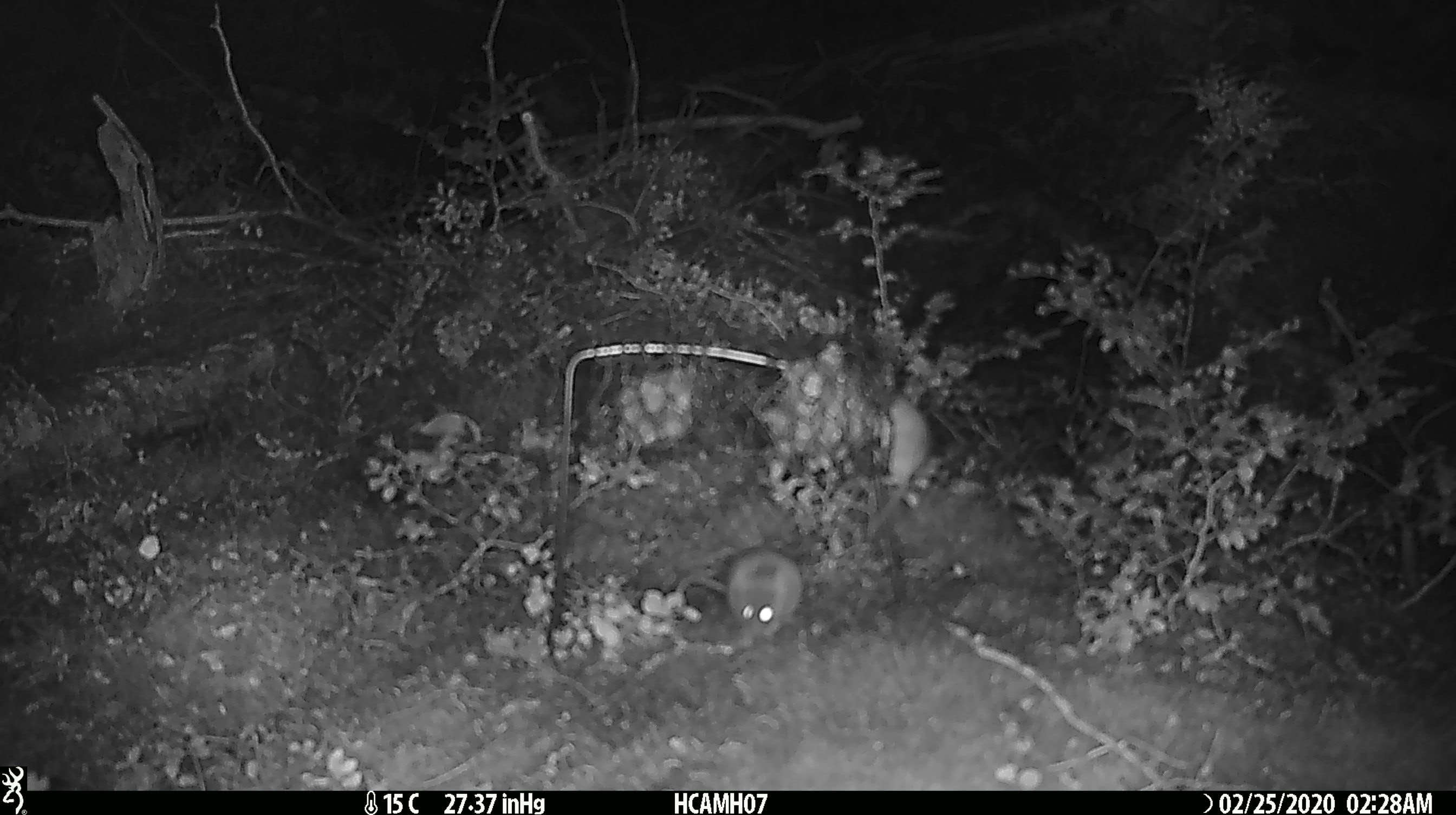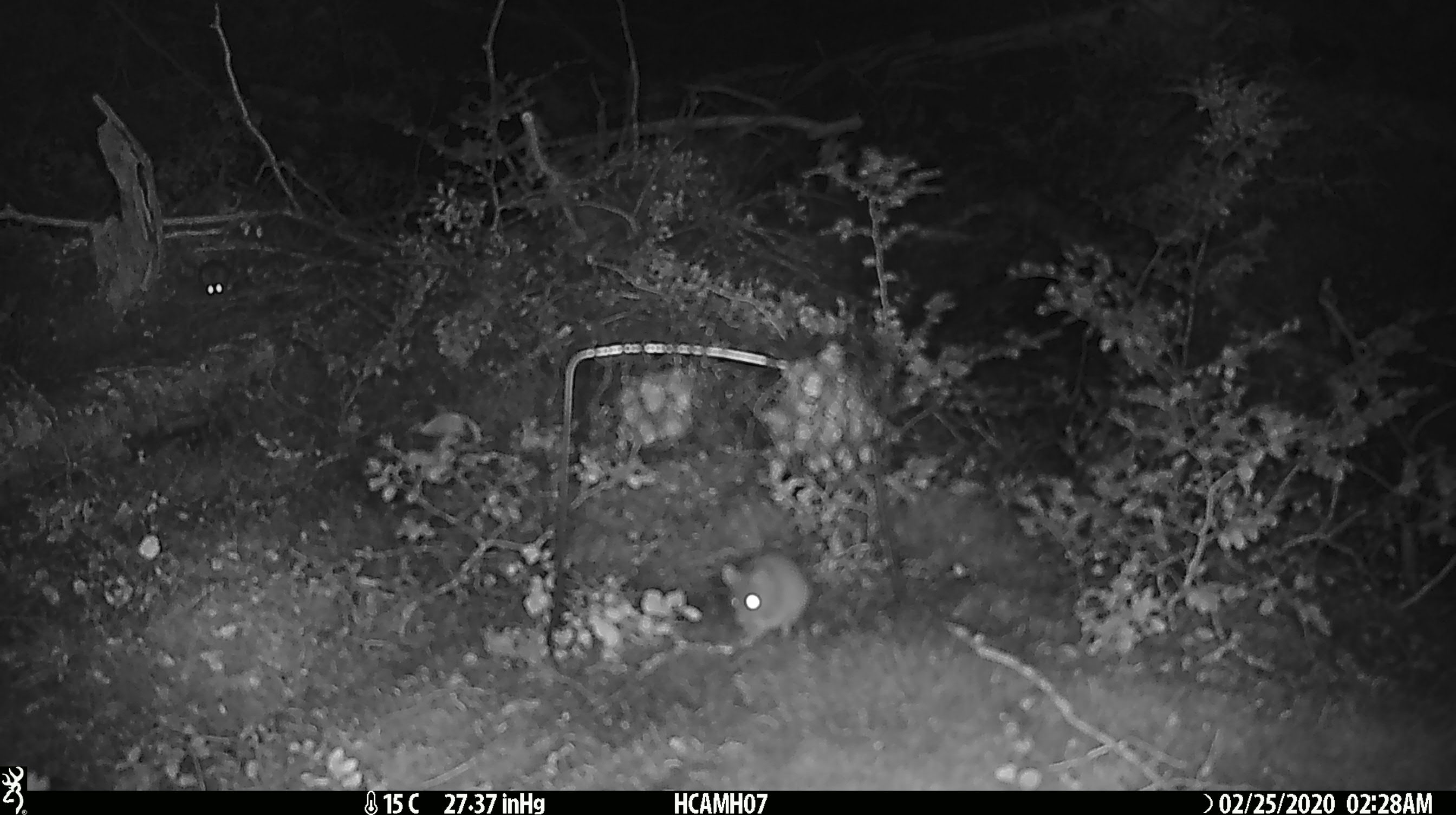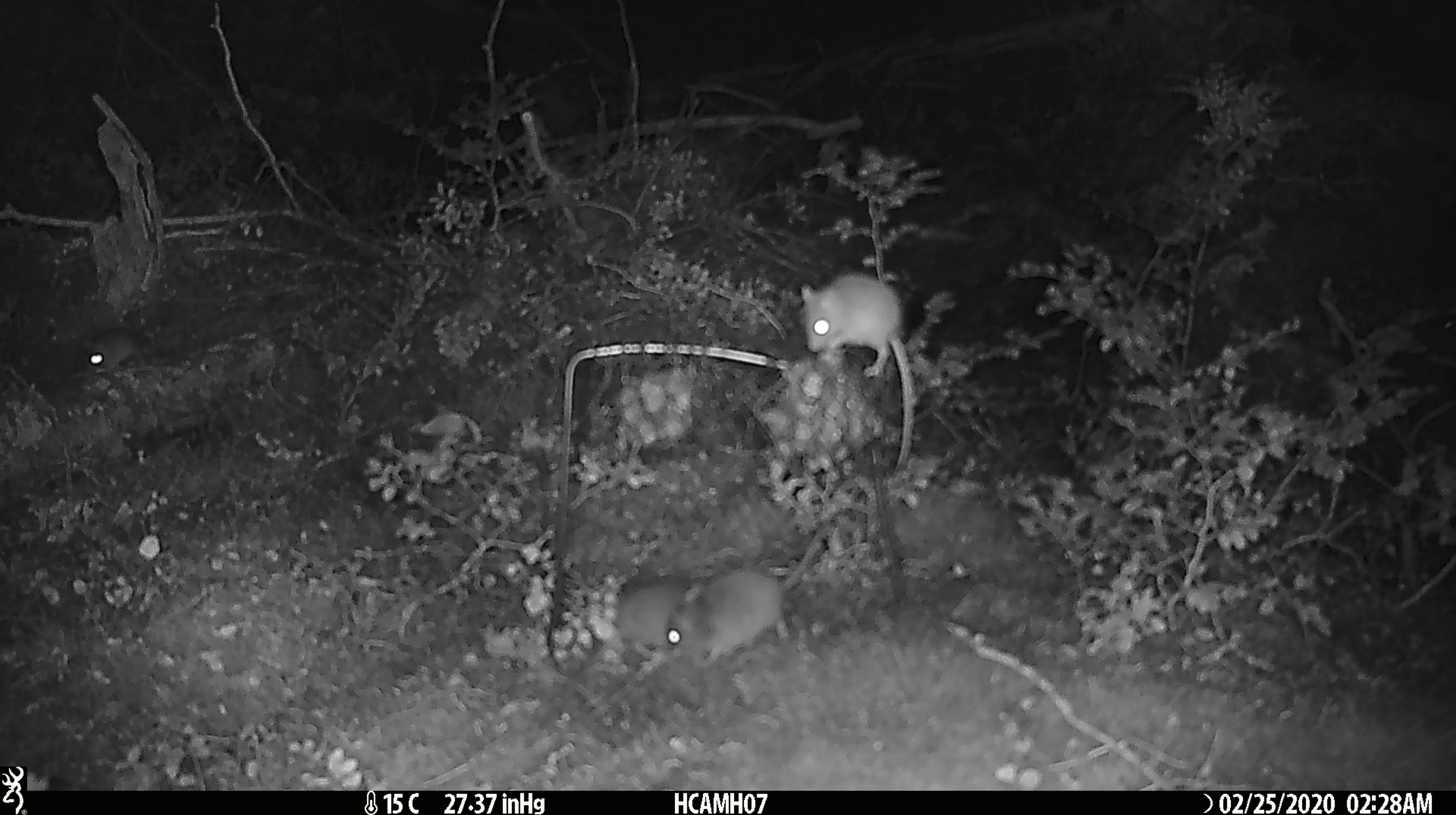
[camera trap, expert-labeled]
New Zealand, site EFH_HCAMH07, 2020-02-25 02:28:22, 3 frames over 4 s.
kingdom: Animalia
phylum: Chordata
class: Mammalia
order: Rodentia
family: Muridae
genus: Mus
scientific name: Mus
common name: mouse